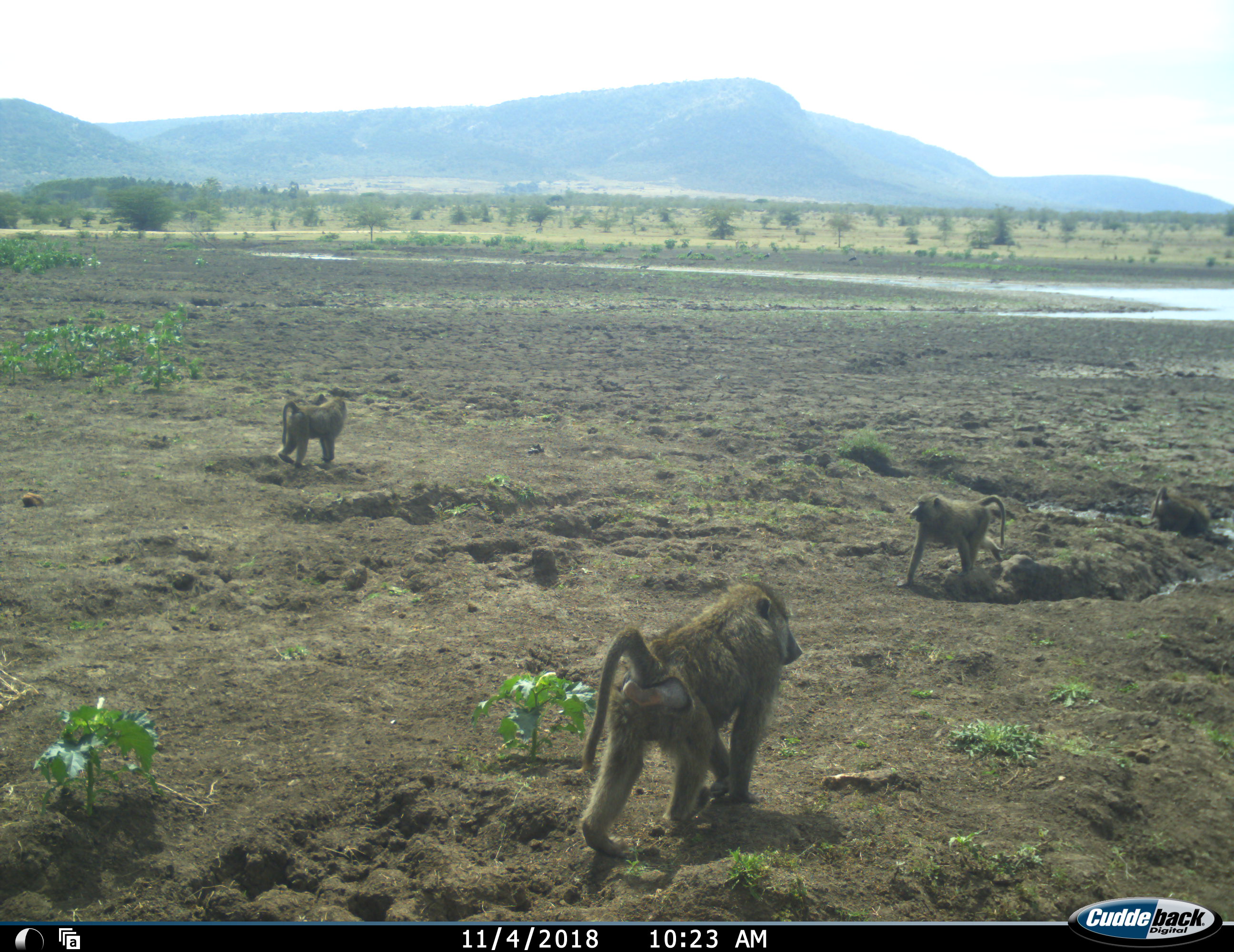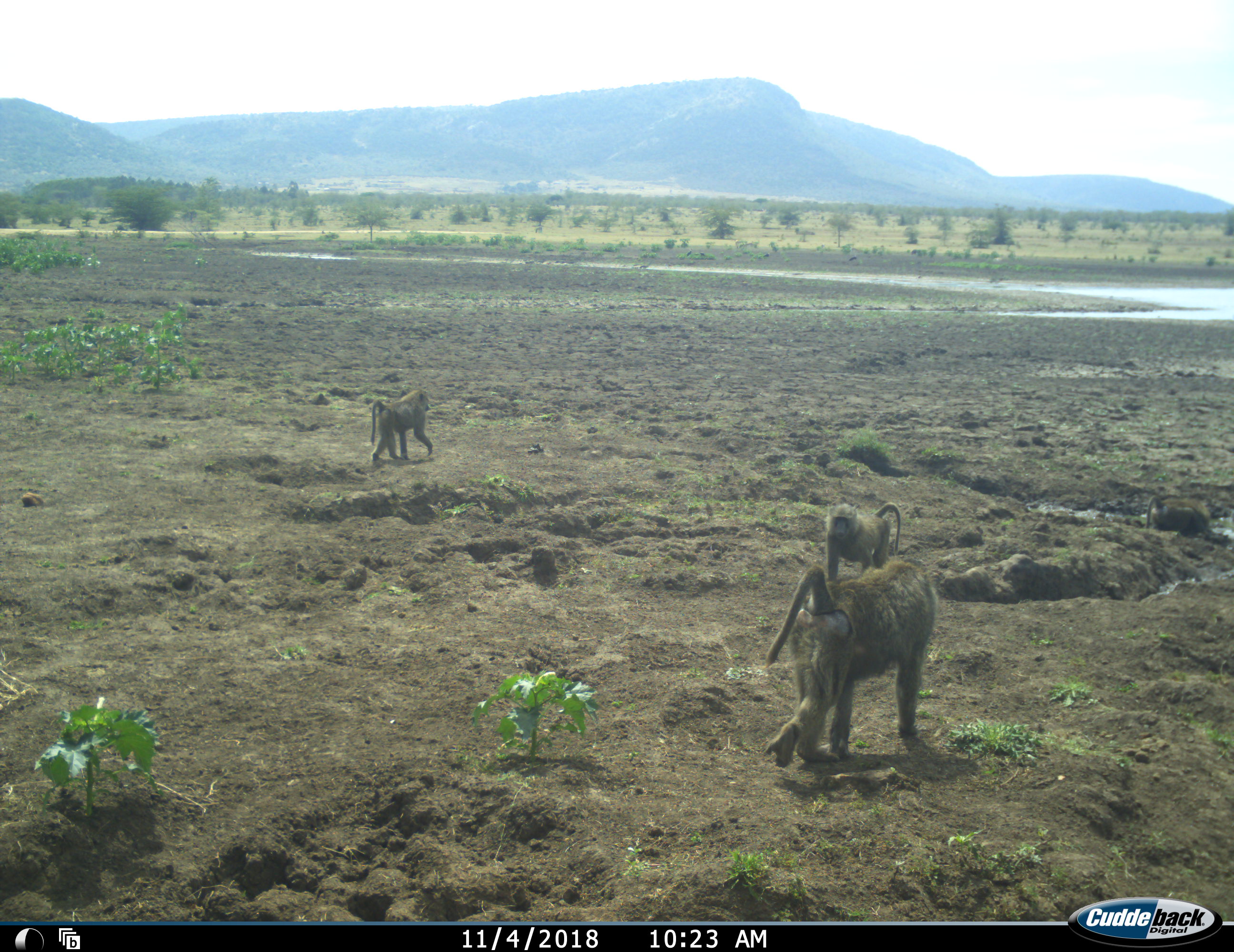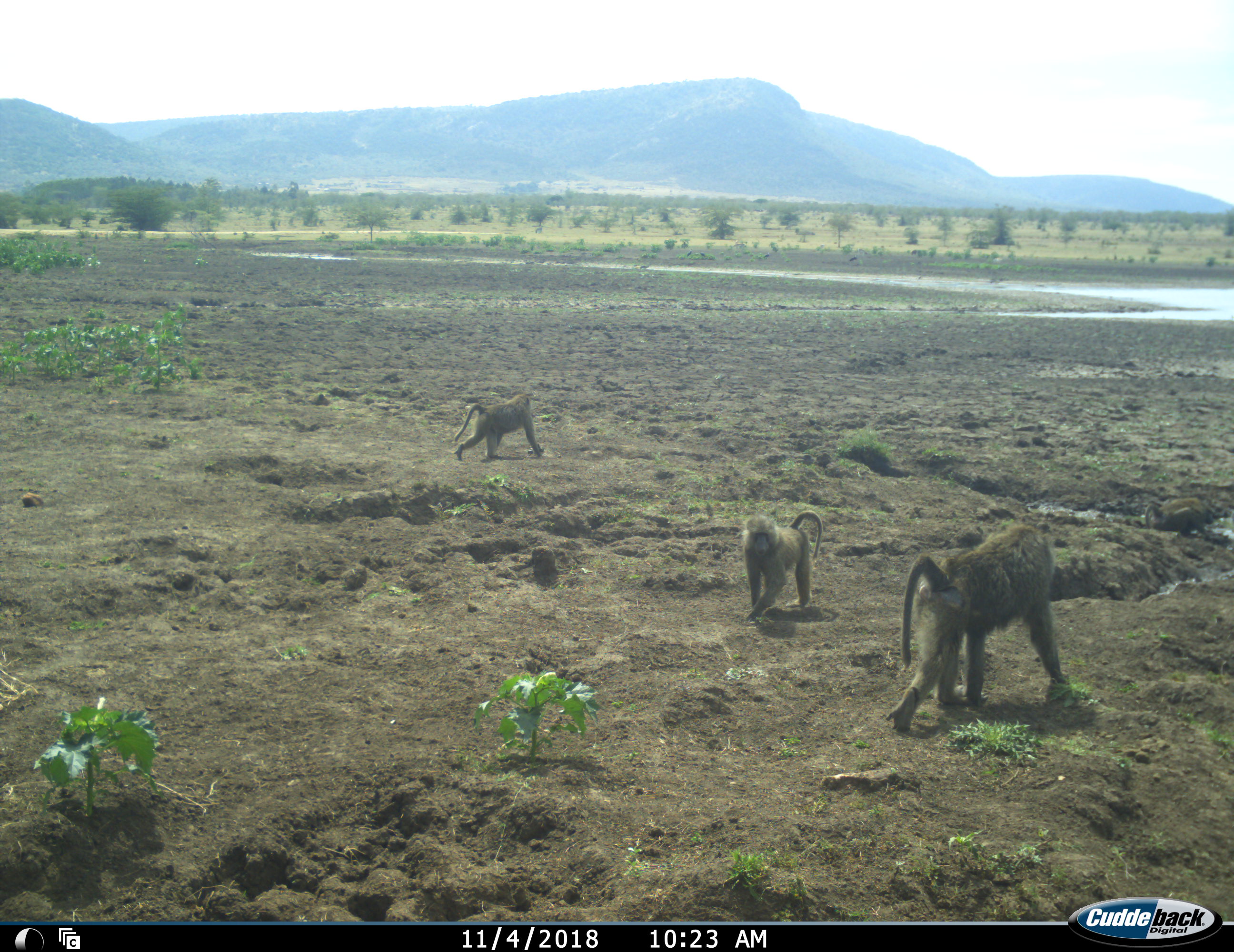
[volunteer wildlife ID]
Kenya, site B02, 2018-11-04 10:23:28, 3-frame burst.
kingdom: Animalia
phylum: Chordata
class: Mammalia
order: Primates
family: Cercopithecidae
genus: Papio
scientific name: Papio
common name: baboon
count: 4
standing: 22%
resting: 22%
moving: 89%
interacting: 0%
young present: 33%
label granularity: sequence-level